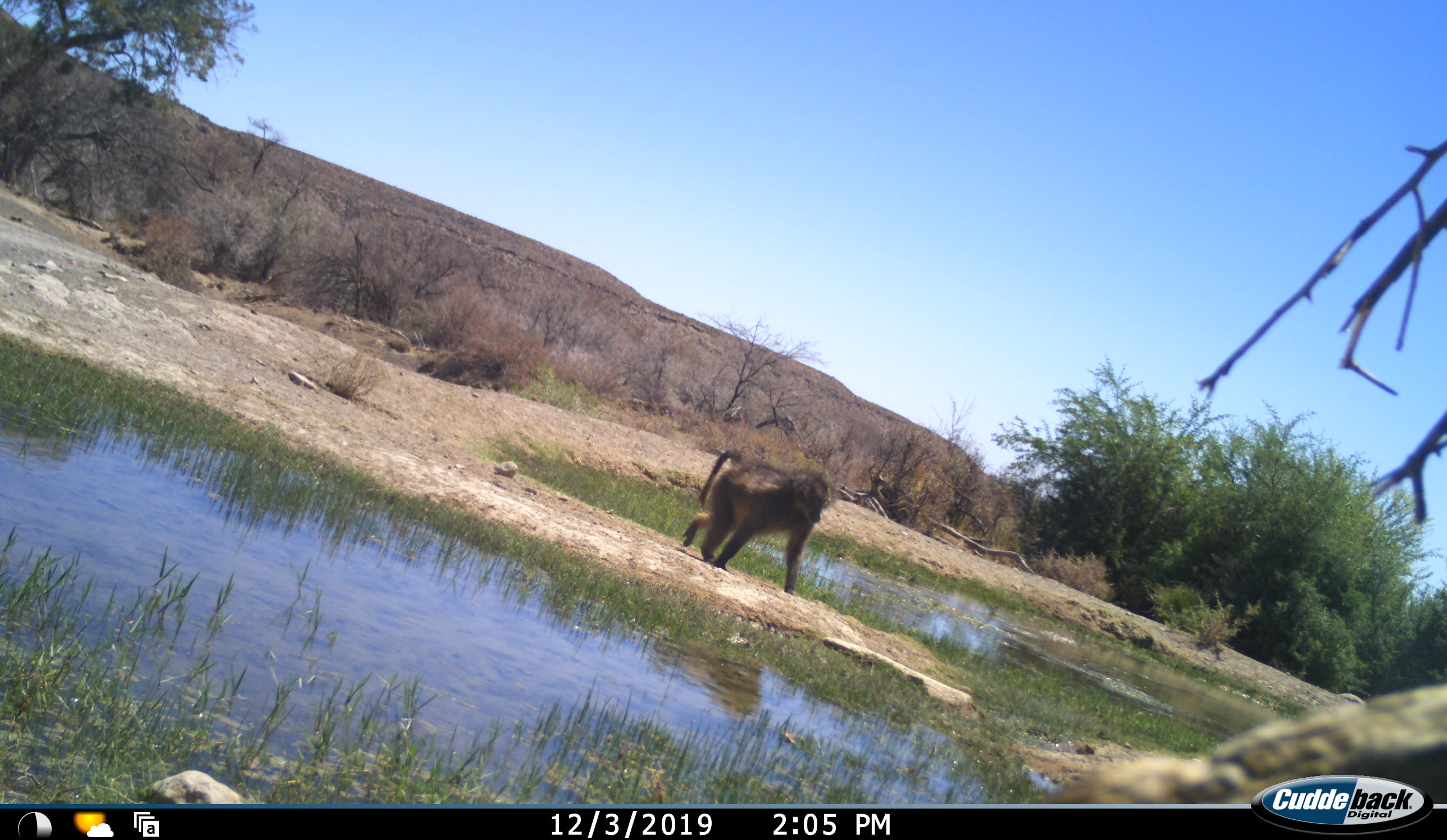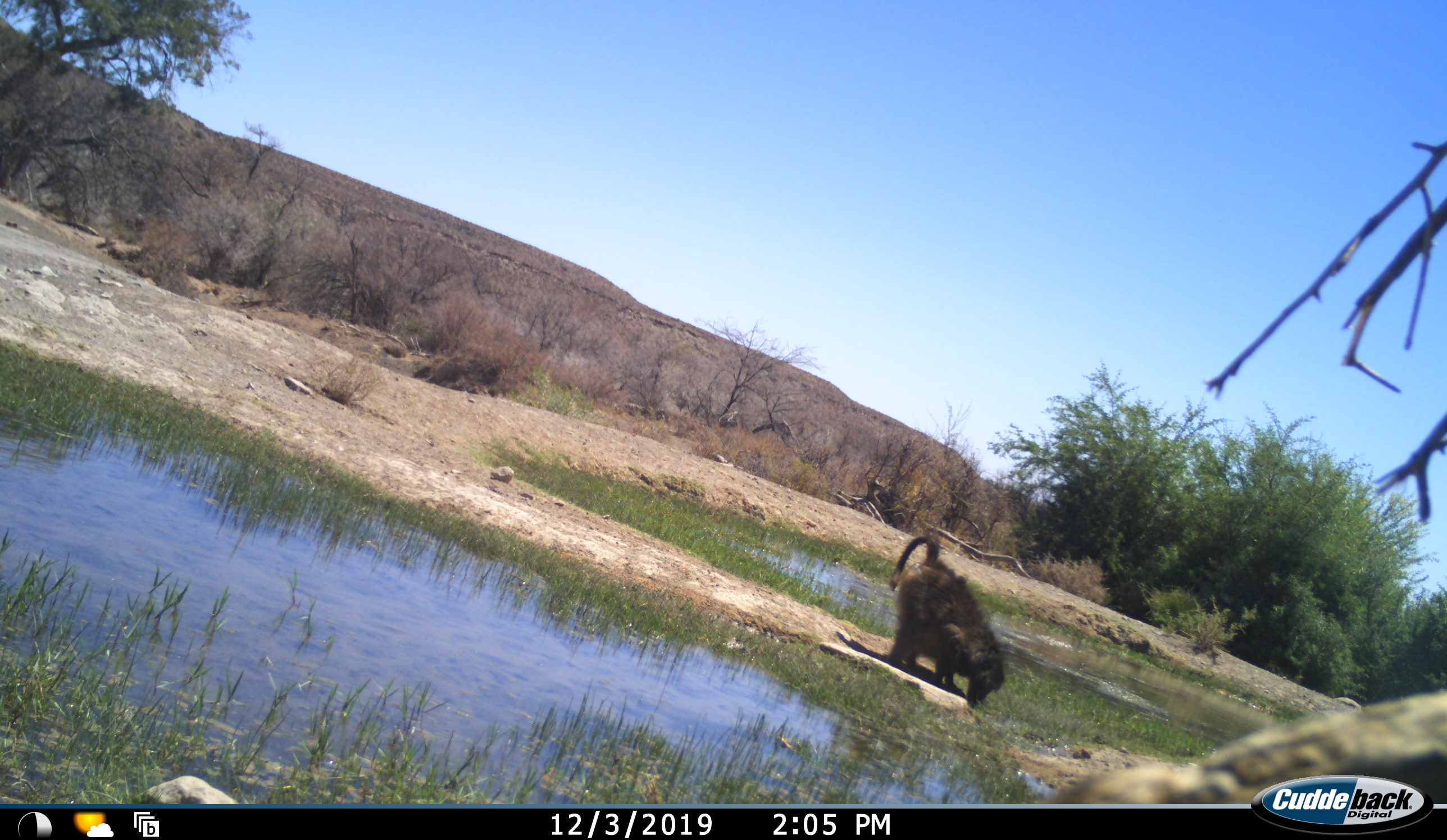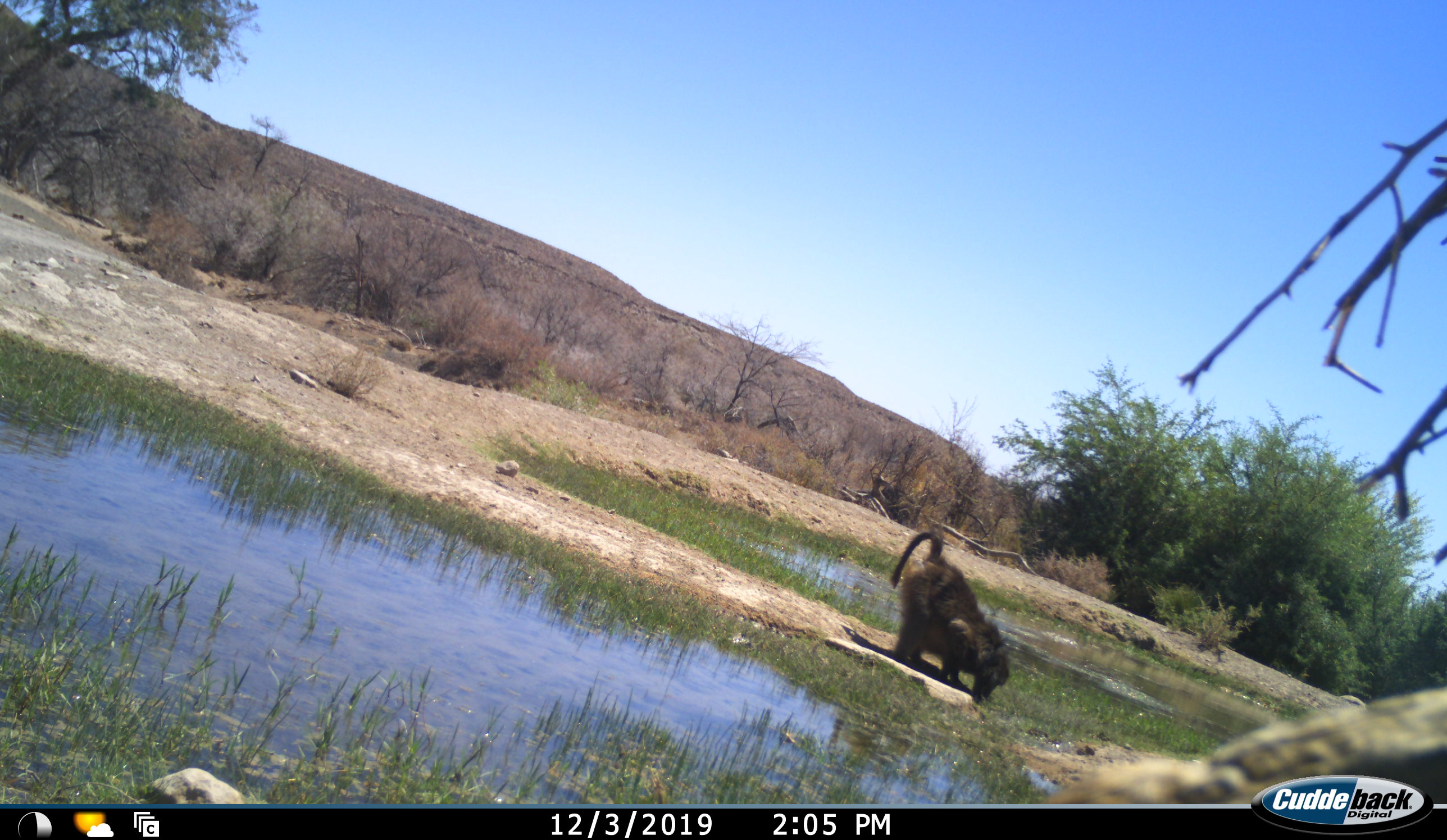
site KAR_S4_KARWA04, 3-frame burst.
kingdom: Animalia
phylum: Chordata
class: Mammalia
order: Primates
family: Cercopithecidae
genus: Papio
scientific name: Papio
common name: baboon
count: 1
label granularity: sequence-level